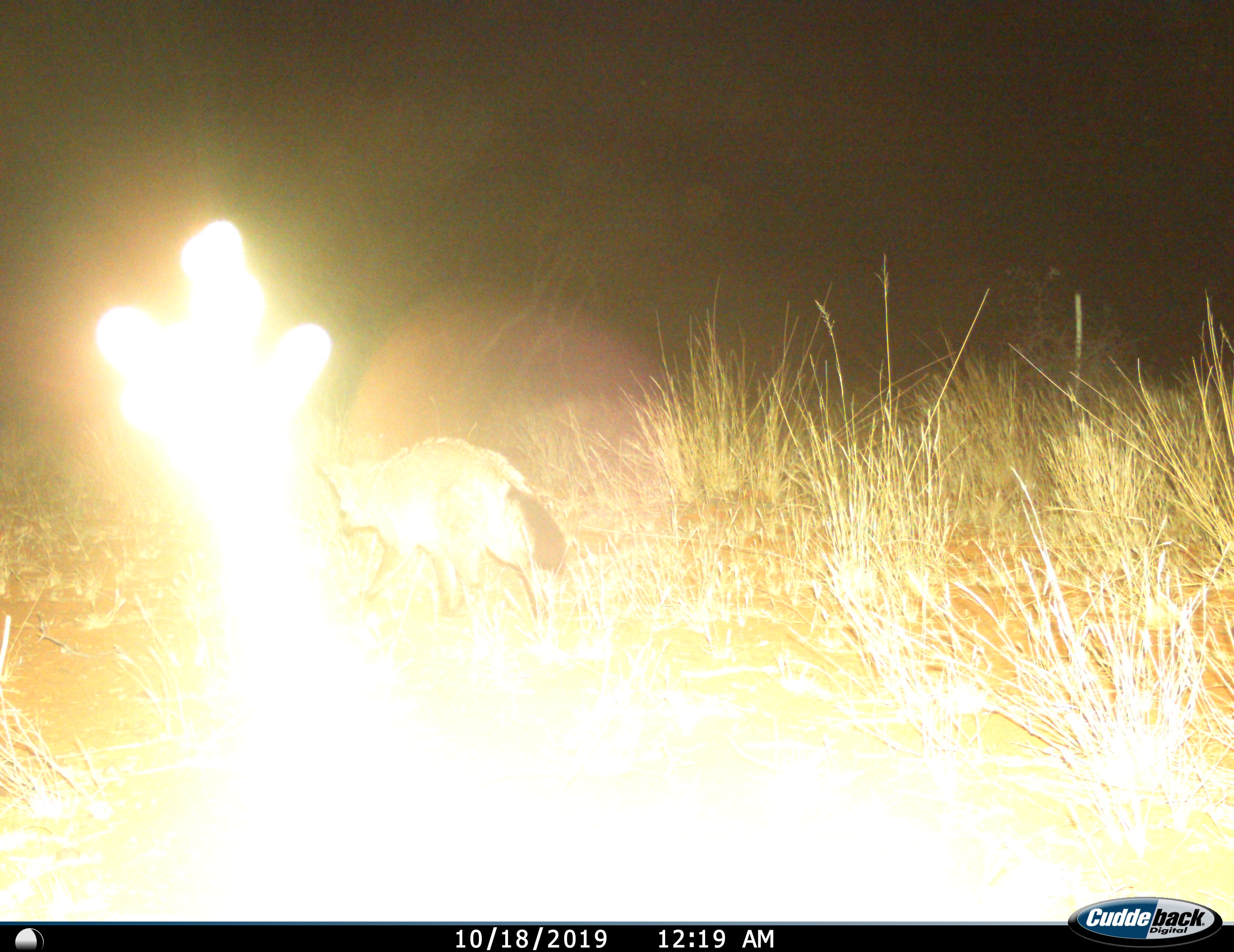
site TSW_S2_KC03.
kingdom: Animalia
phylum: Chordata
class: Mammalia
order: Carnivora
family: Canidae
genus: Otocyon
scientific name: Otocyon megalotis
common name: bat-eared fox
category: foxbateared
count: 1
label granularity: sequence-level